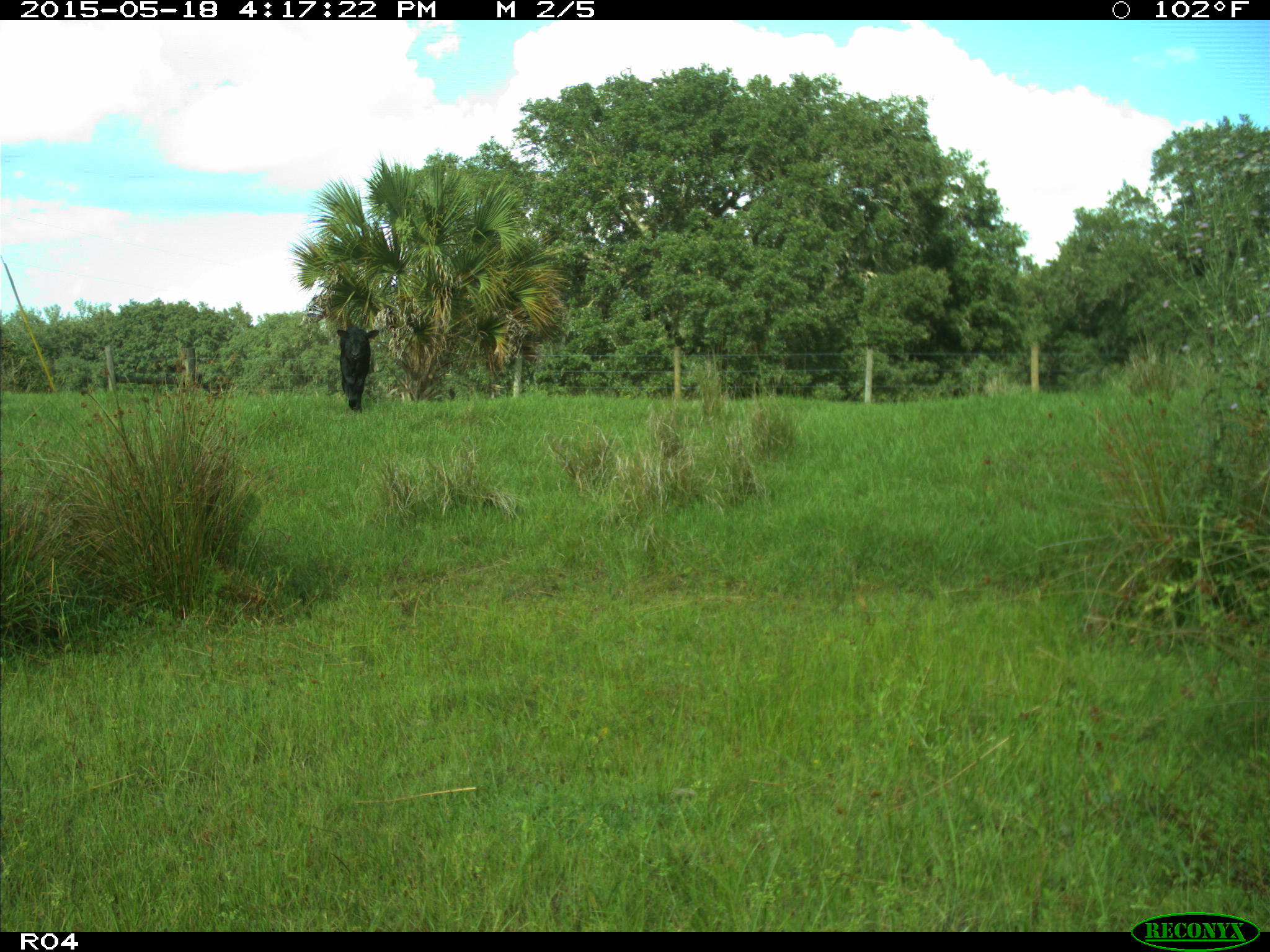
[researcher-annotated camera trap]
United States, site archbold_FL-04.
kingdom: Animalia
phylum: Chordata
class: Mammalia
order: Artiodactyla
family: Bovidae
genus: Bos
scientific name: Bos taurus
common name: domestic cow